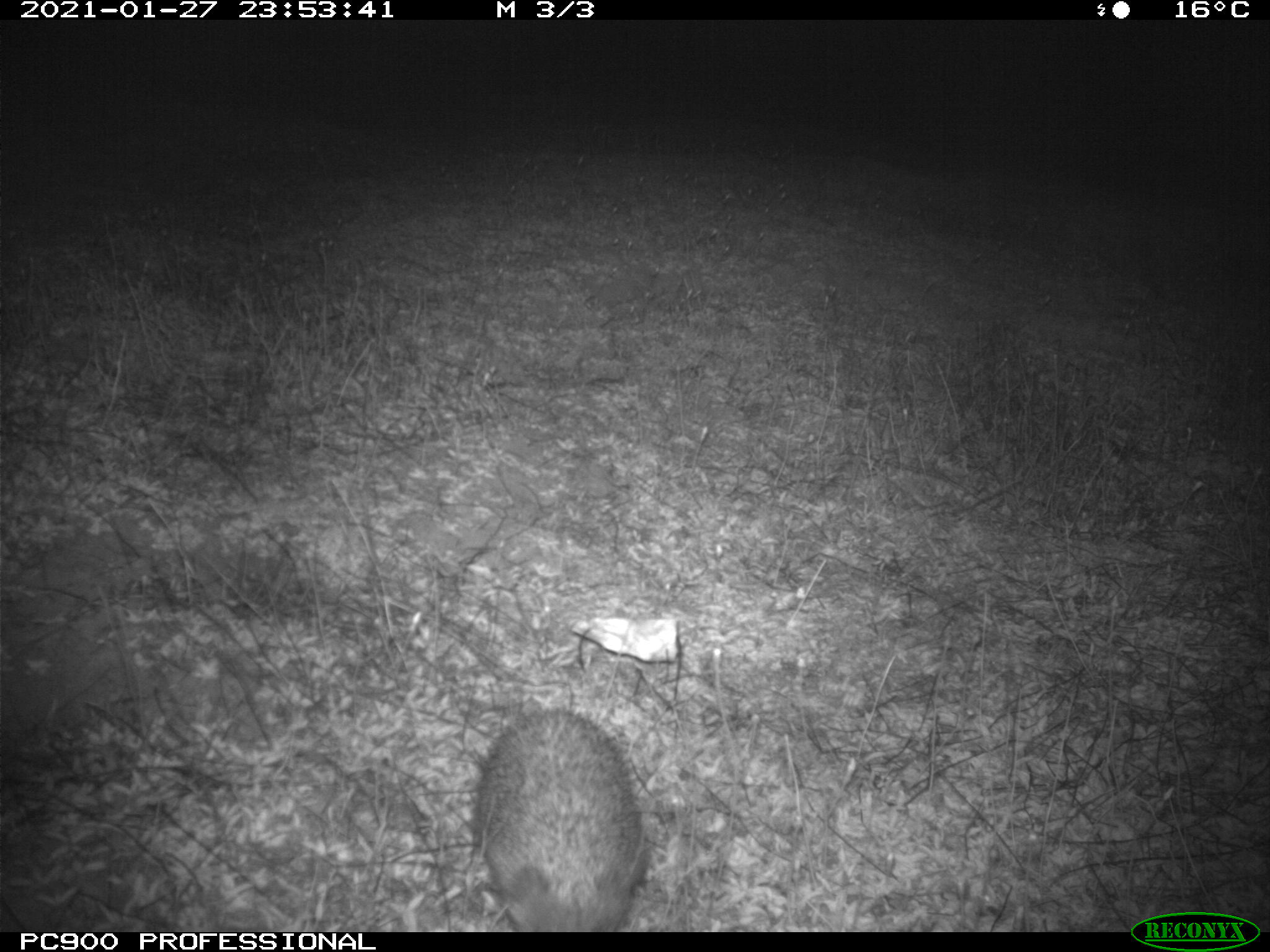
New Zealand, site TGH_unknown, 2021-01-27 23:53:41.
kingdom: Animalia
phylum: Chordata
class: Mammalia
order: Eulipotyphla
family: Erinaceidae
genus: Erinaceus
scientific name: Erinaceus europaeus europaeus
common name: european hedgehog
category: hedgehog